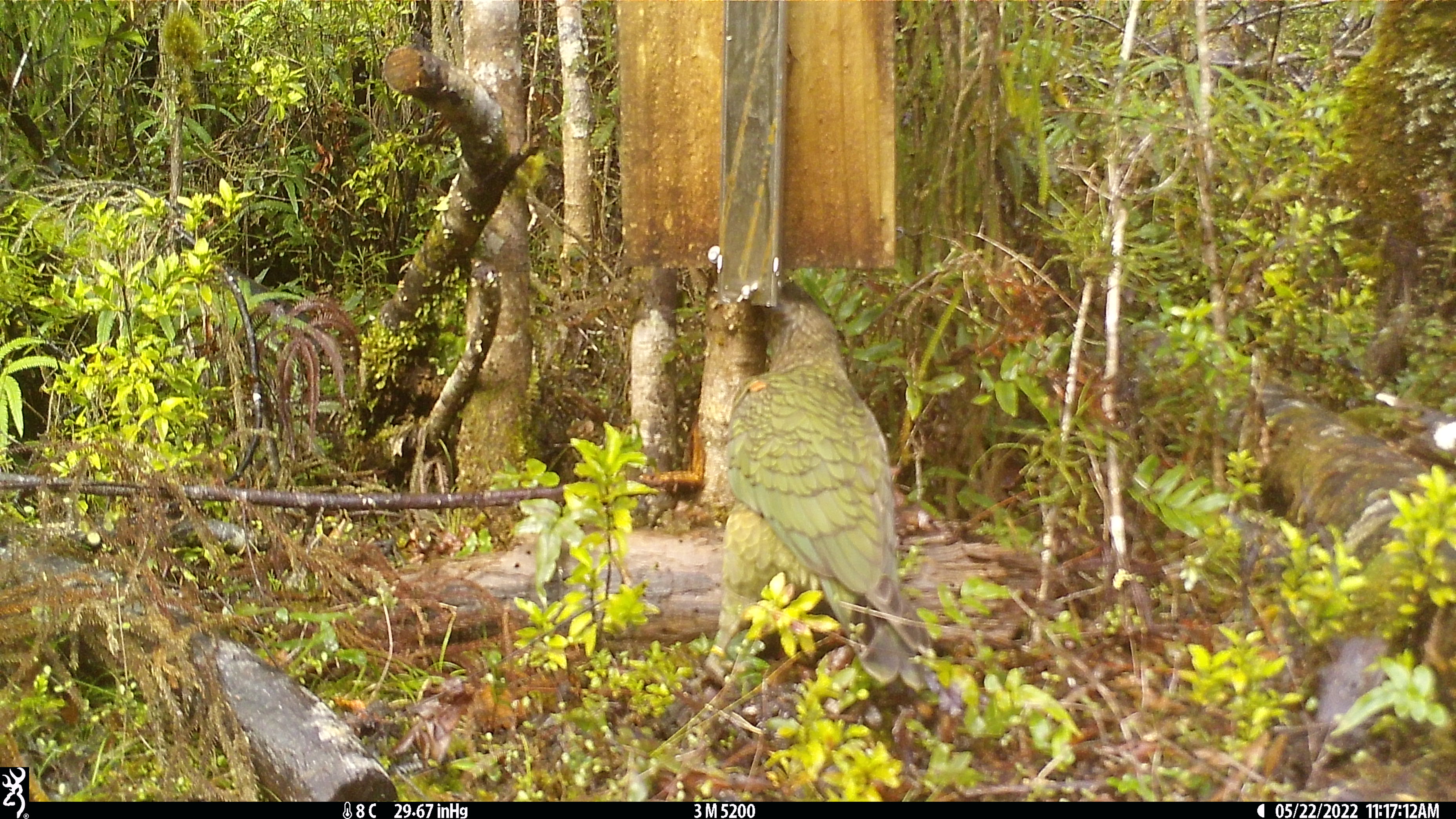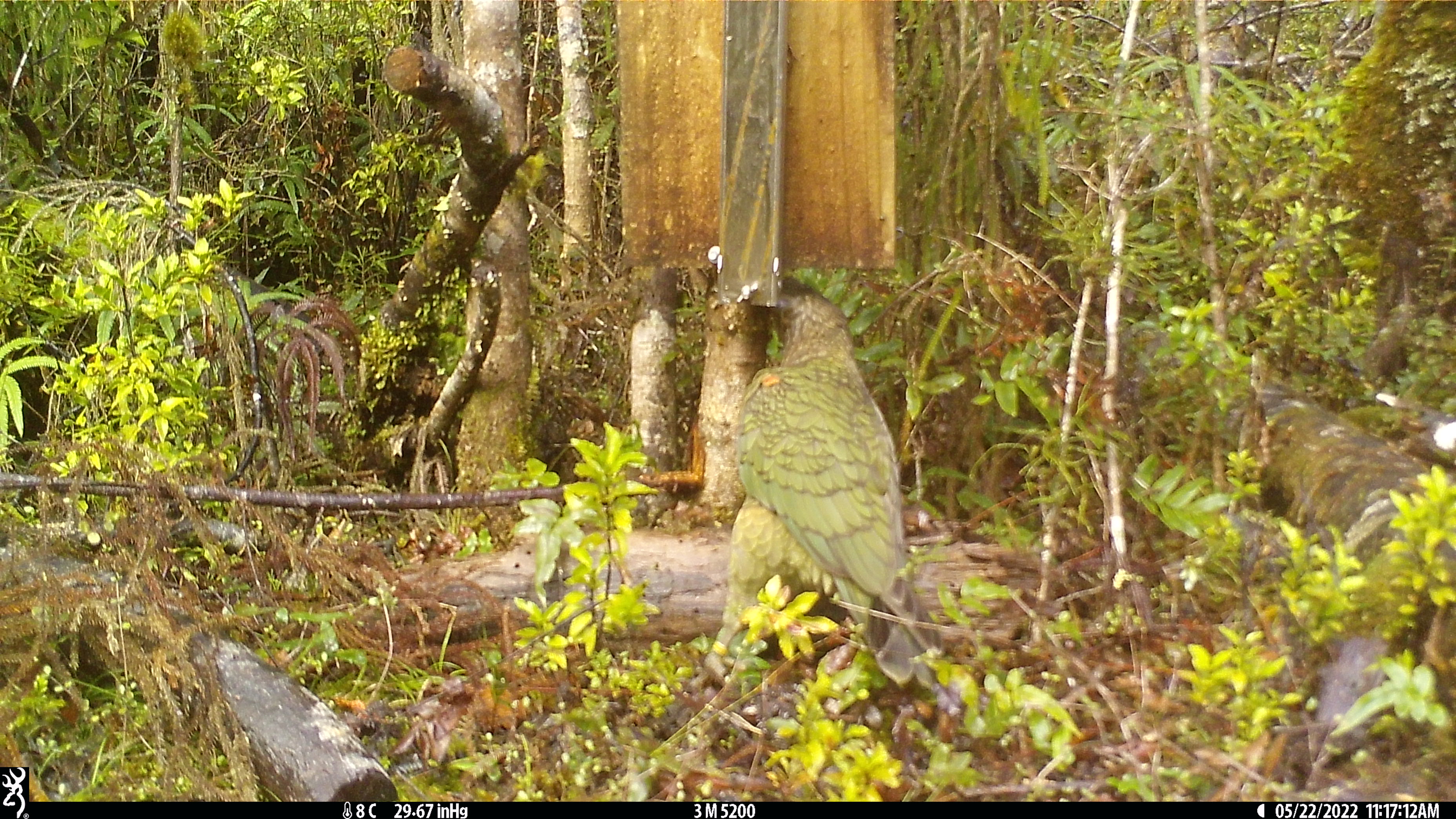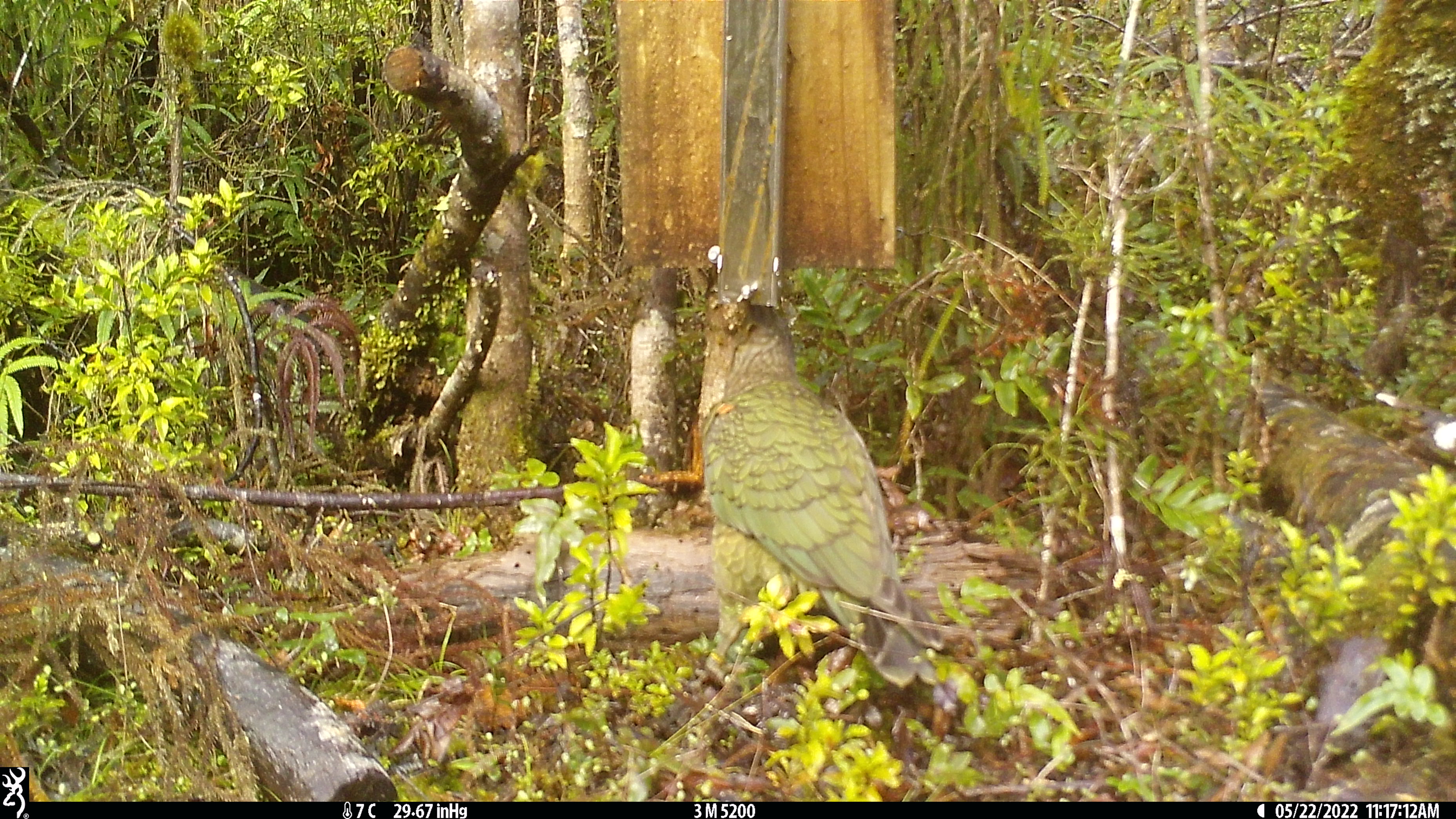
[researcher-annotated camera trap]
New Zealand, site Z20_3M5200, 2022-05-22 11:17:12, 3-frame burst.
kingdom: Animalia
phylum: Chordata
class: Aves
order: Psittaciformes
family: Strigopidae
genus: Nestor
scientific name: Nestor notabilis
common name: kea